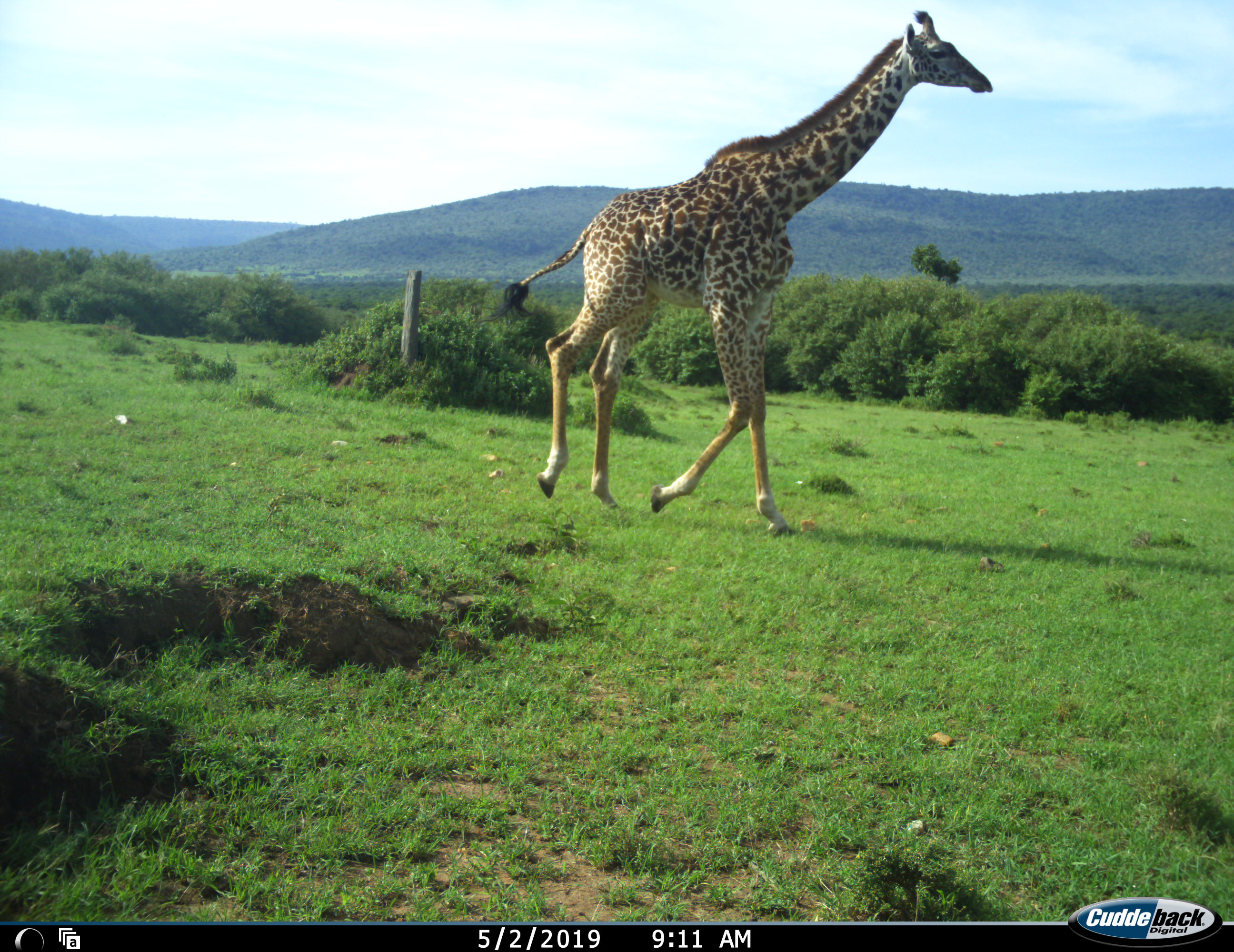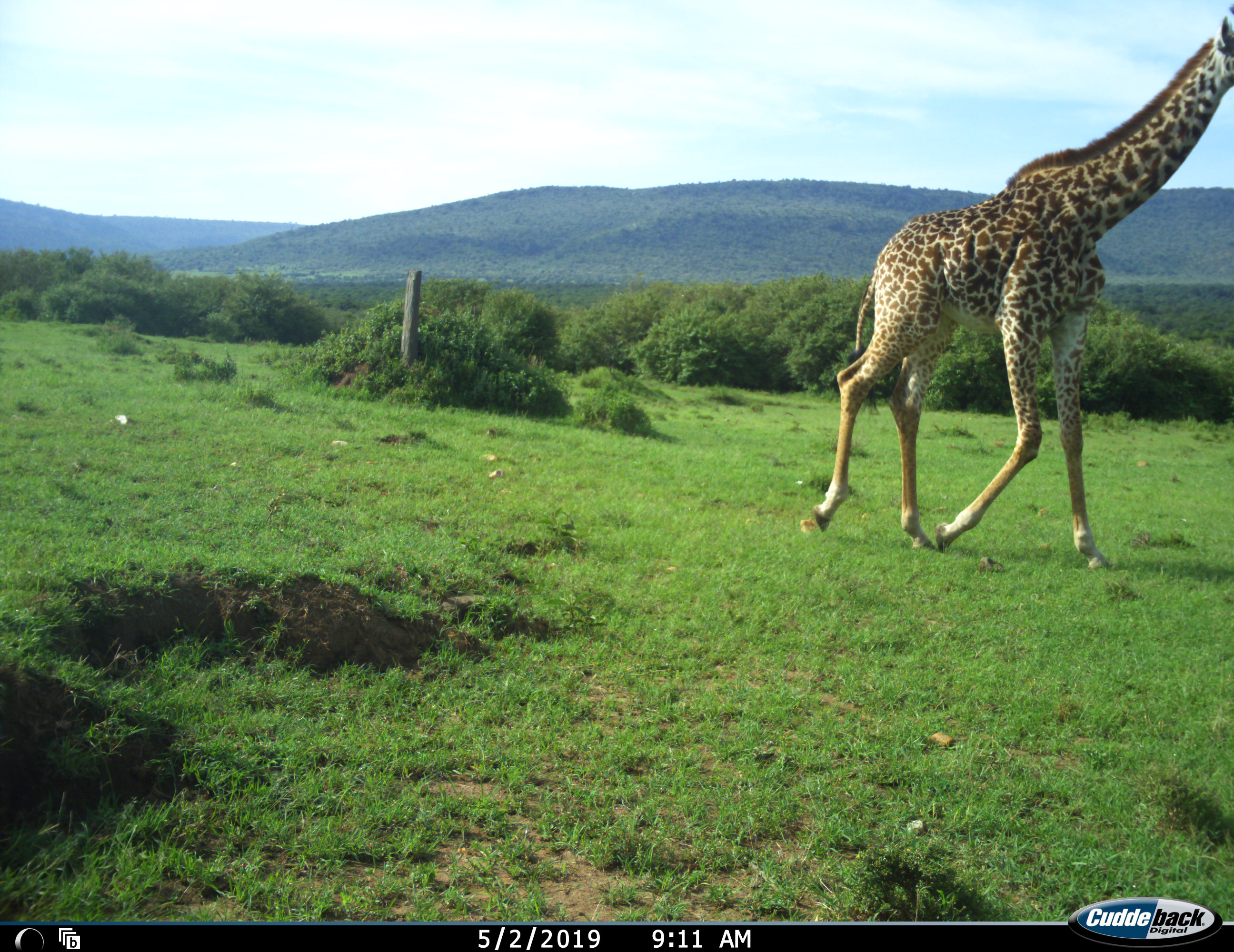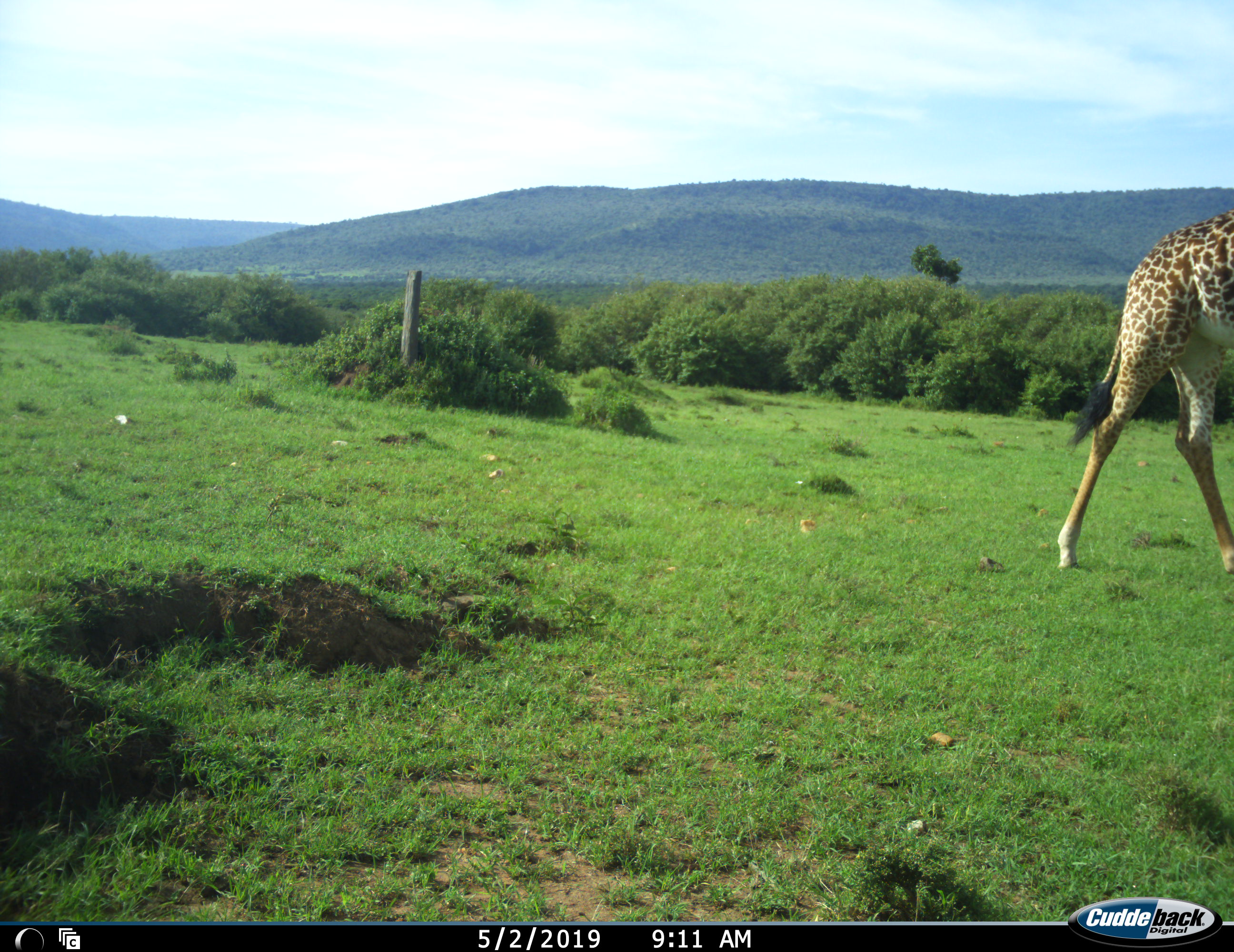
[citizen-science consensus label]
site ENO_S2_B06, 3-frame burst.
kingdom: Animalia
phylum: Chordata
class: Mammalia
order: Artiodactyla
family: Giraffidae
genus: Giraffa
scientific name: Giraffa camelopardalis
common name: giraffe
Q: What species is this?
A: Giraffe (Giraffa camelopardalis).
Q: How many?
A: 1.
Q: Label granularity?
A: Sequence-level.